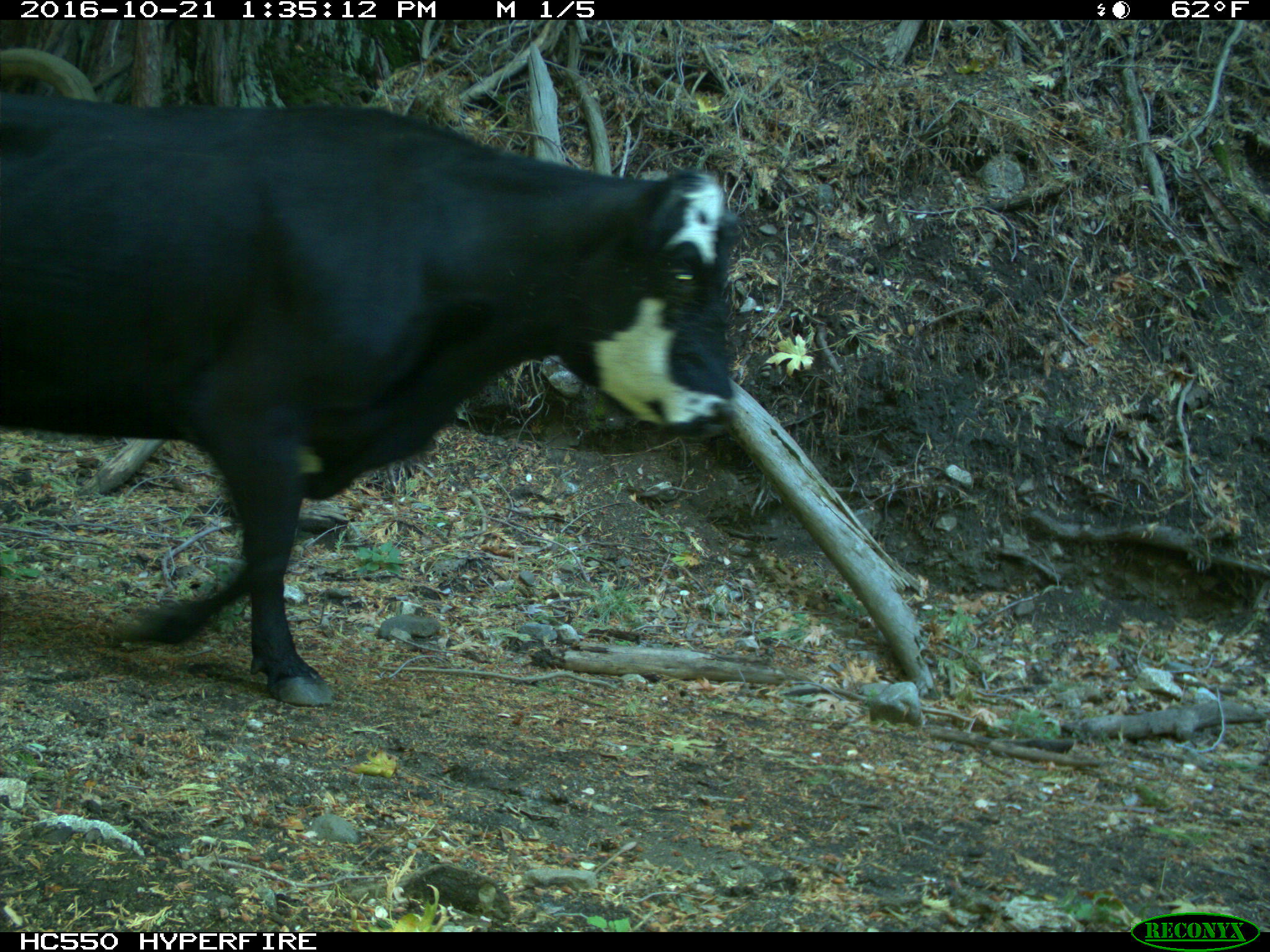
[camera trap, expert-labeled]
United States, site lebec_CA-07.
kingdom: Animalia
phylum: Chordata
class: Mammalia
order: Artiodactyla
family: Bovidae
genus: Bos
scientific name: Bos taurus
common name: domestic cow